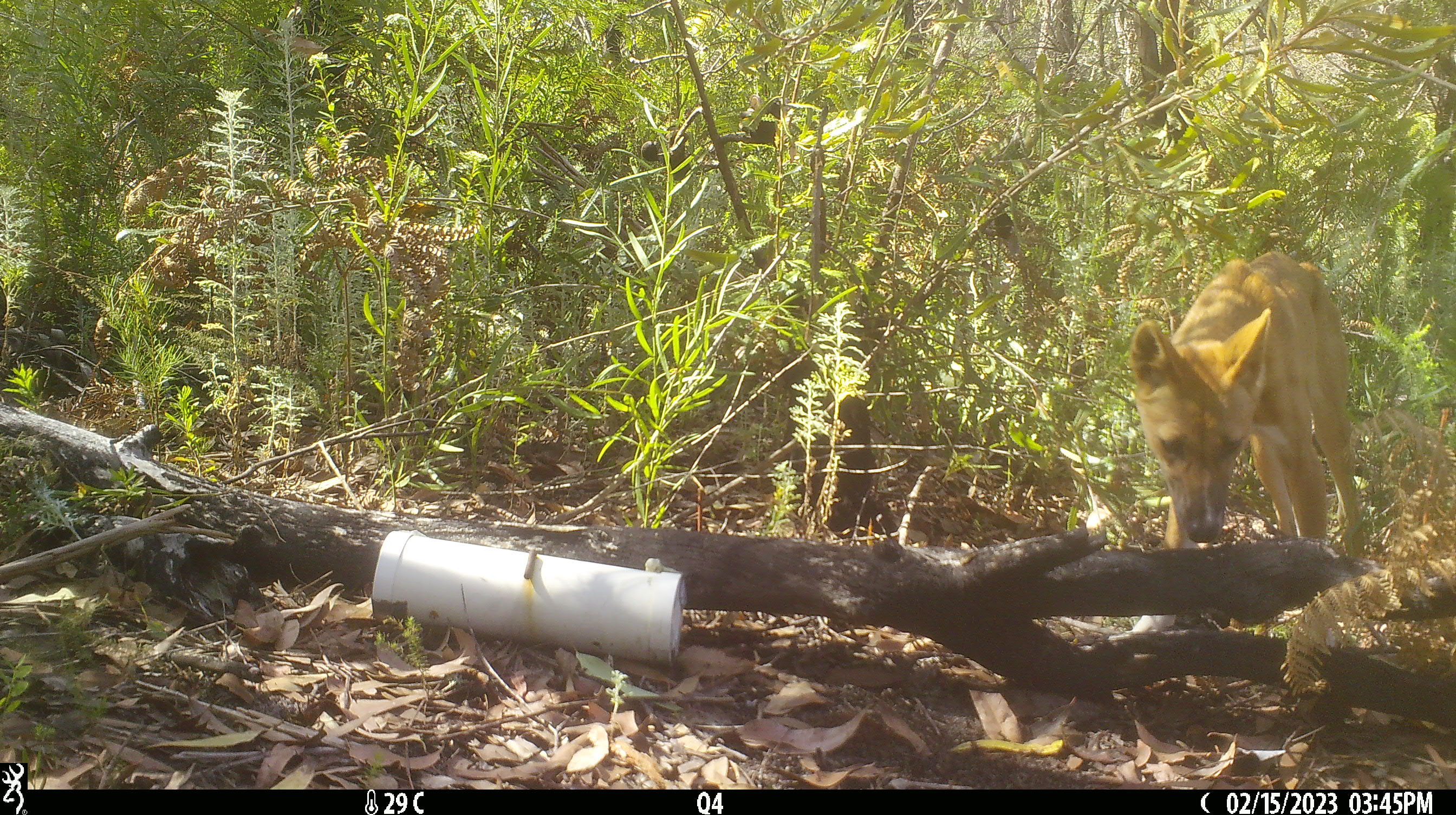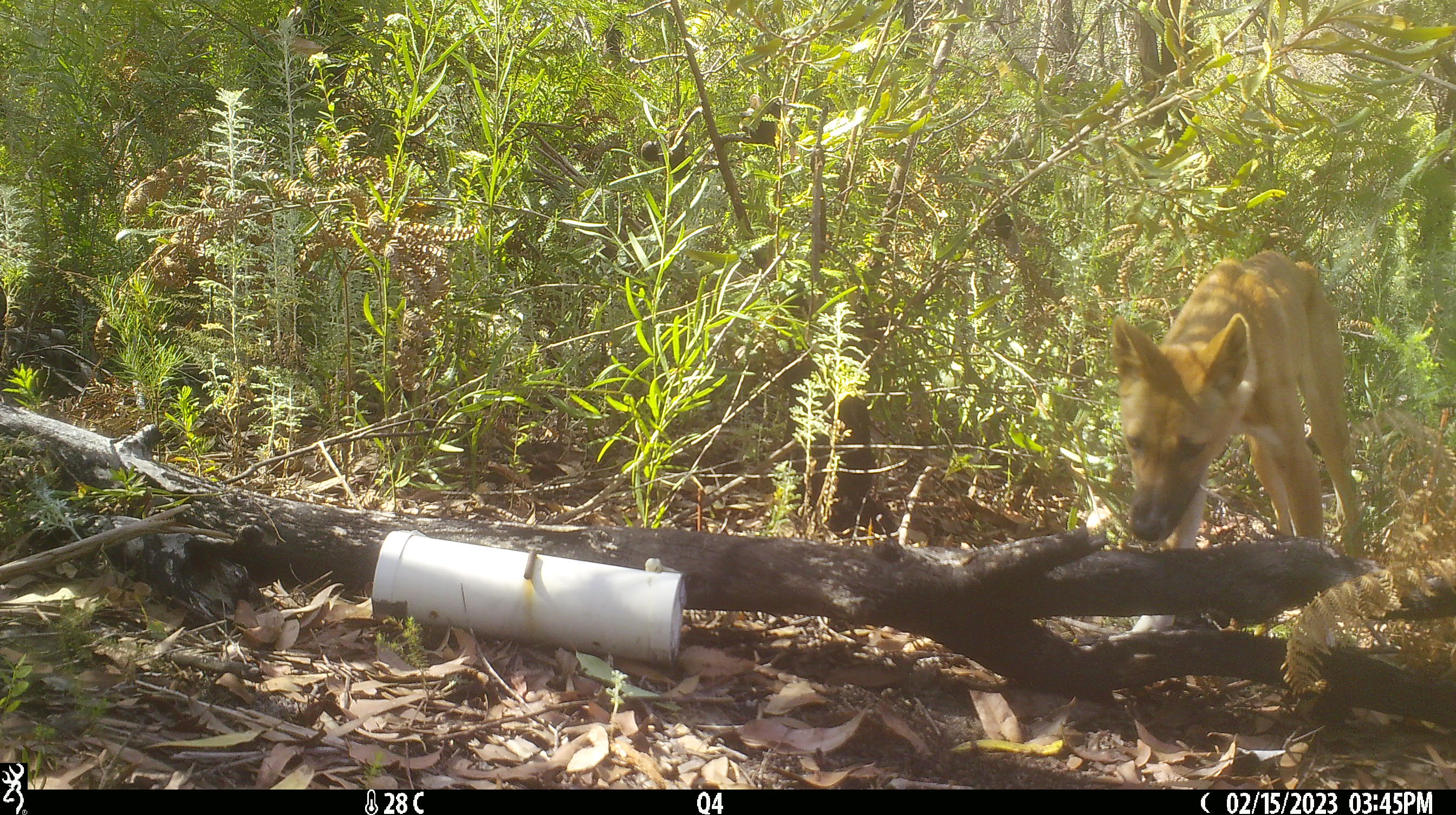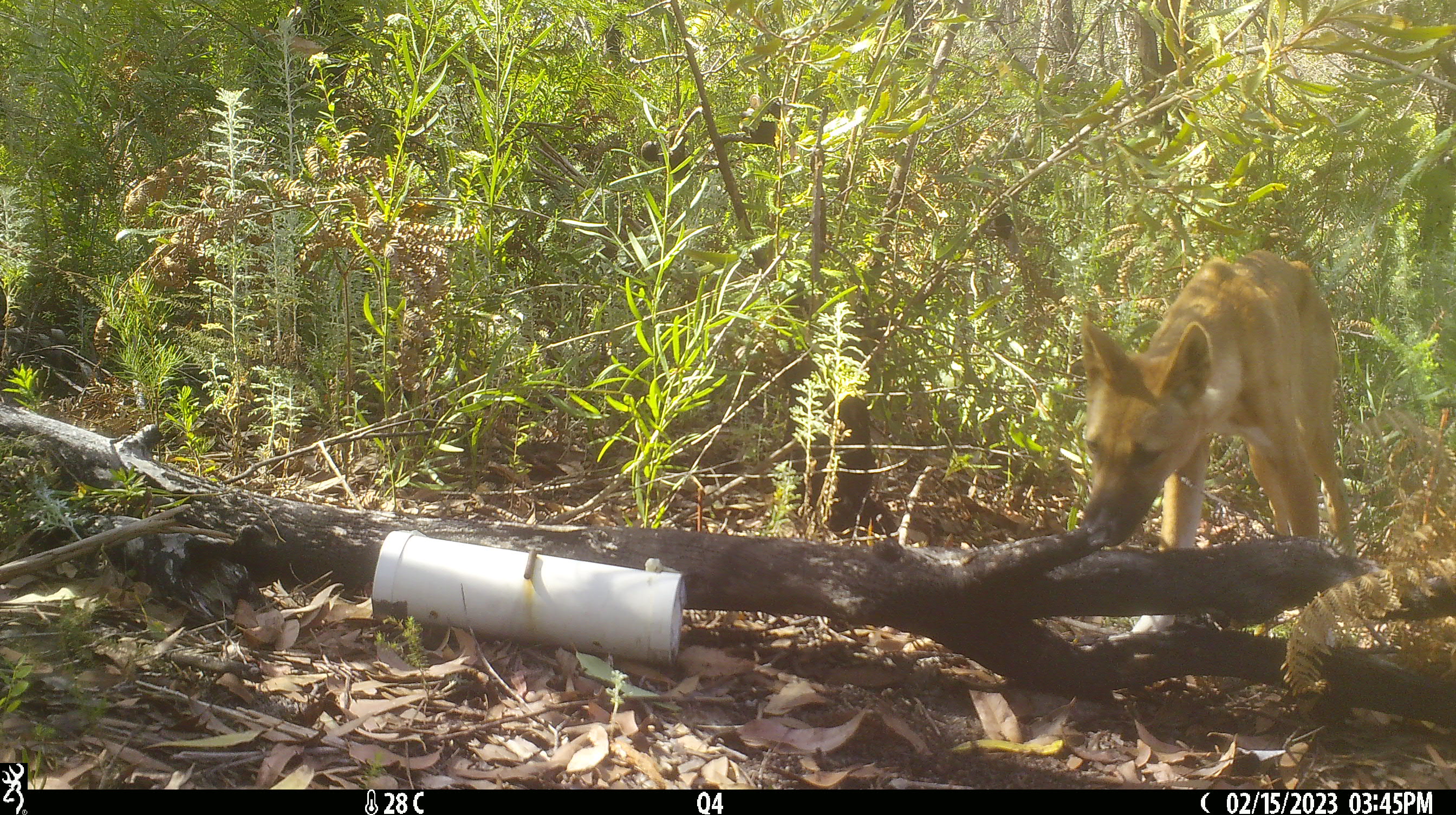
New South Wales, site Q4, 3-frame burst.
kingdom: Animalia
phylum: Chordata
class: Mammalia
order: Carnivora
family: Canidae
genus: Canis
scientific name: Canis familiaris dingo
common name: dingo